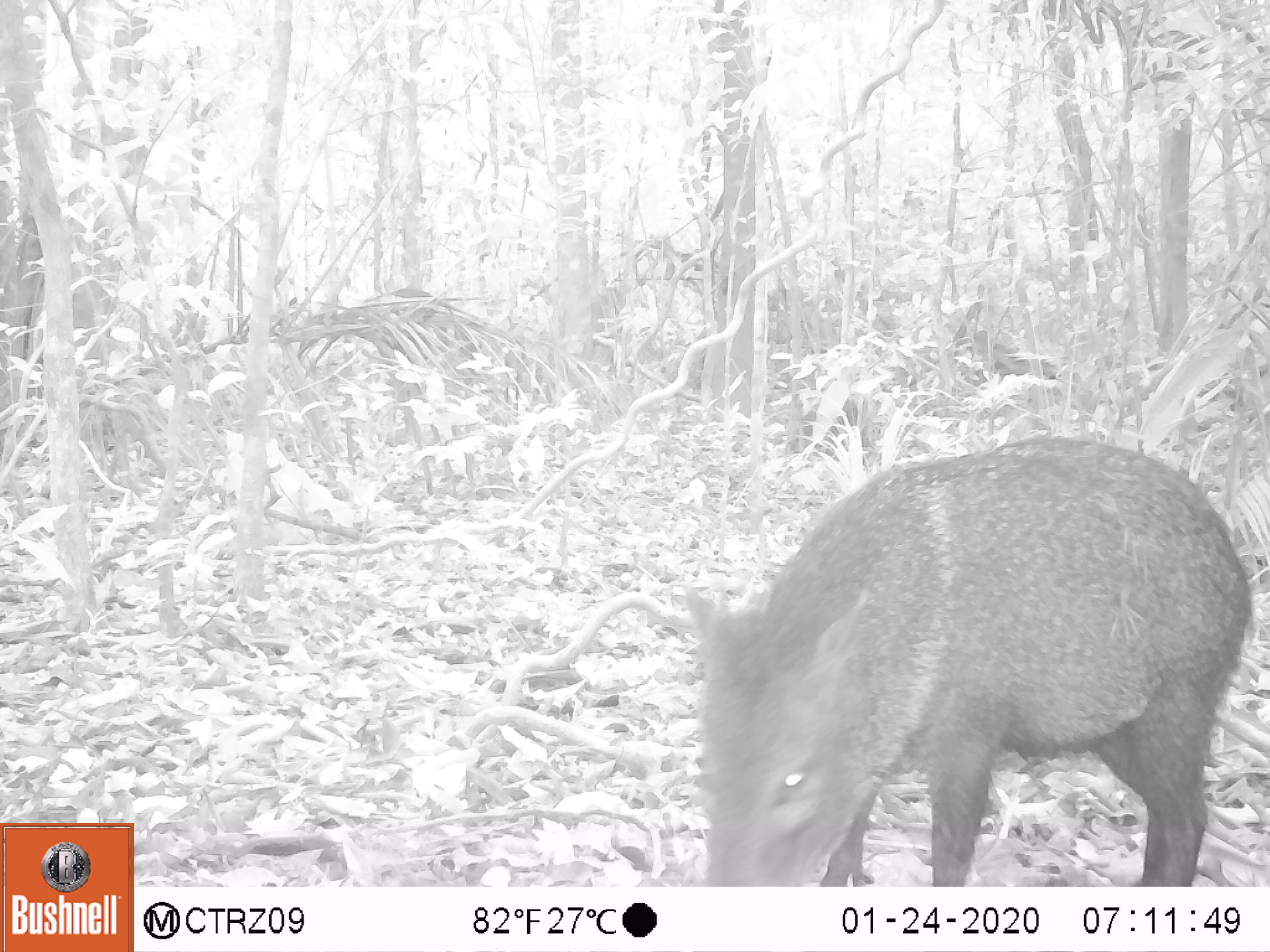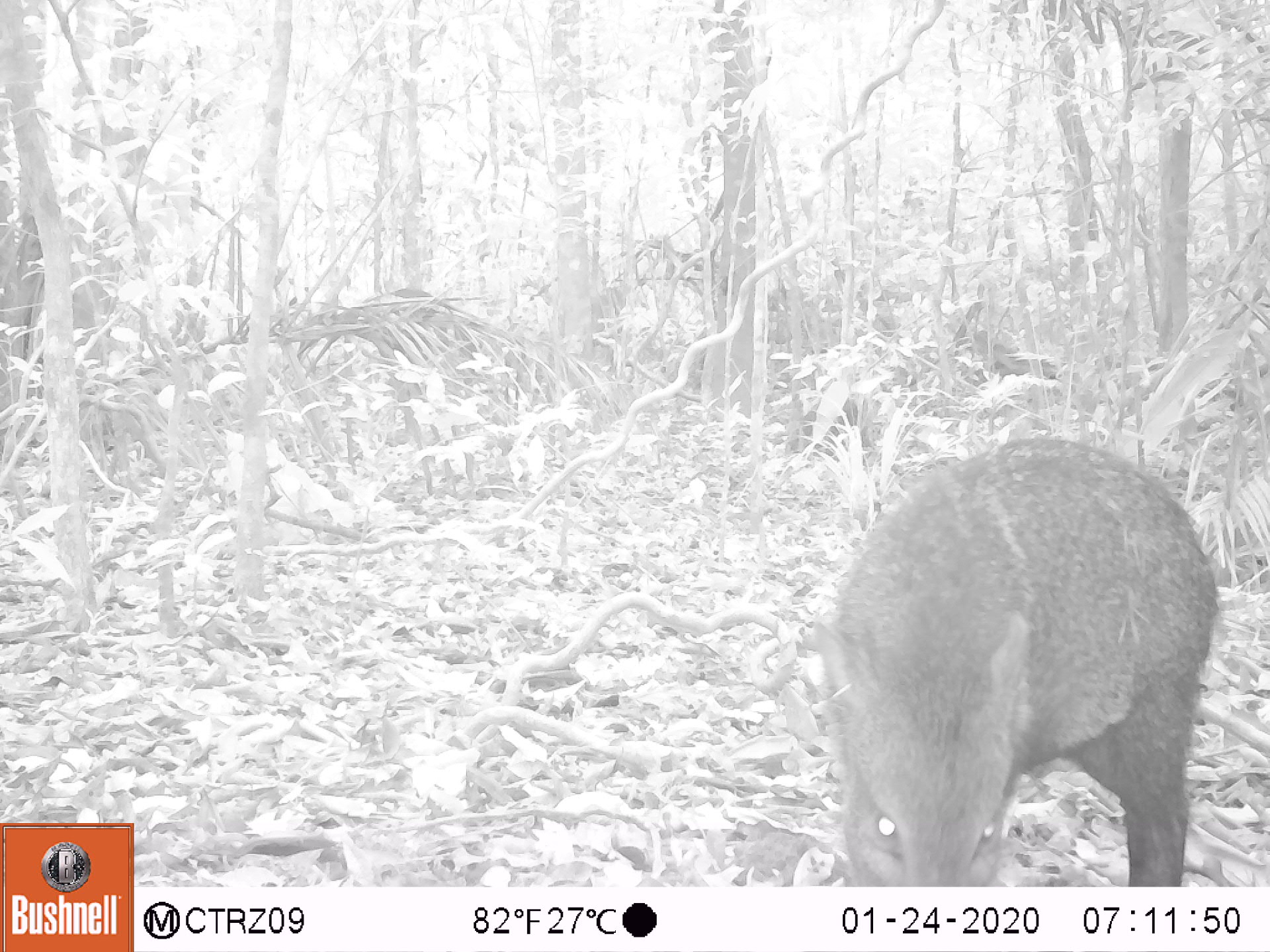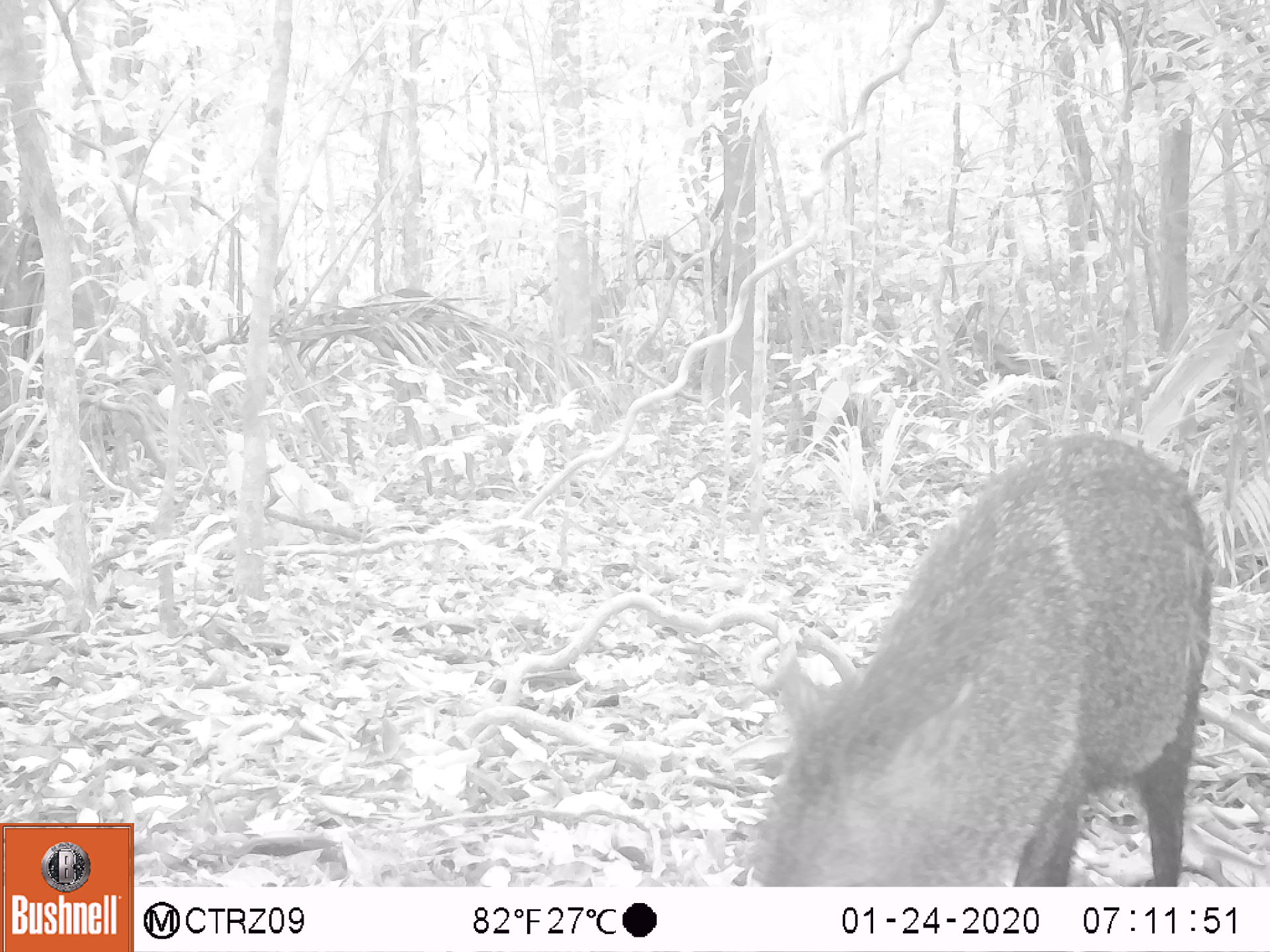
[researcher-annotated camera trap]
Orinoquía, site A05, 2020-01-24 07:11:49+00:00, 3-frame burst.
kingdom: Animalia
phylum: Chordata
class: Mammalia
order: Artiodactyla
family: Tayassuidae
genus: Pecari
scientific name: Pecari tajacu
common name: collared peccary